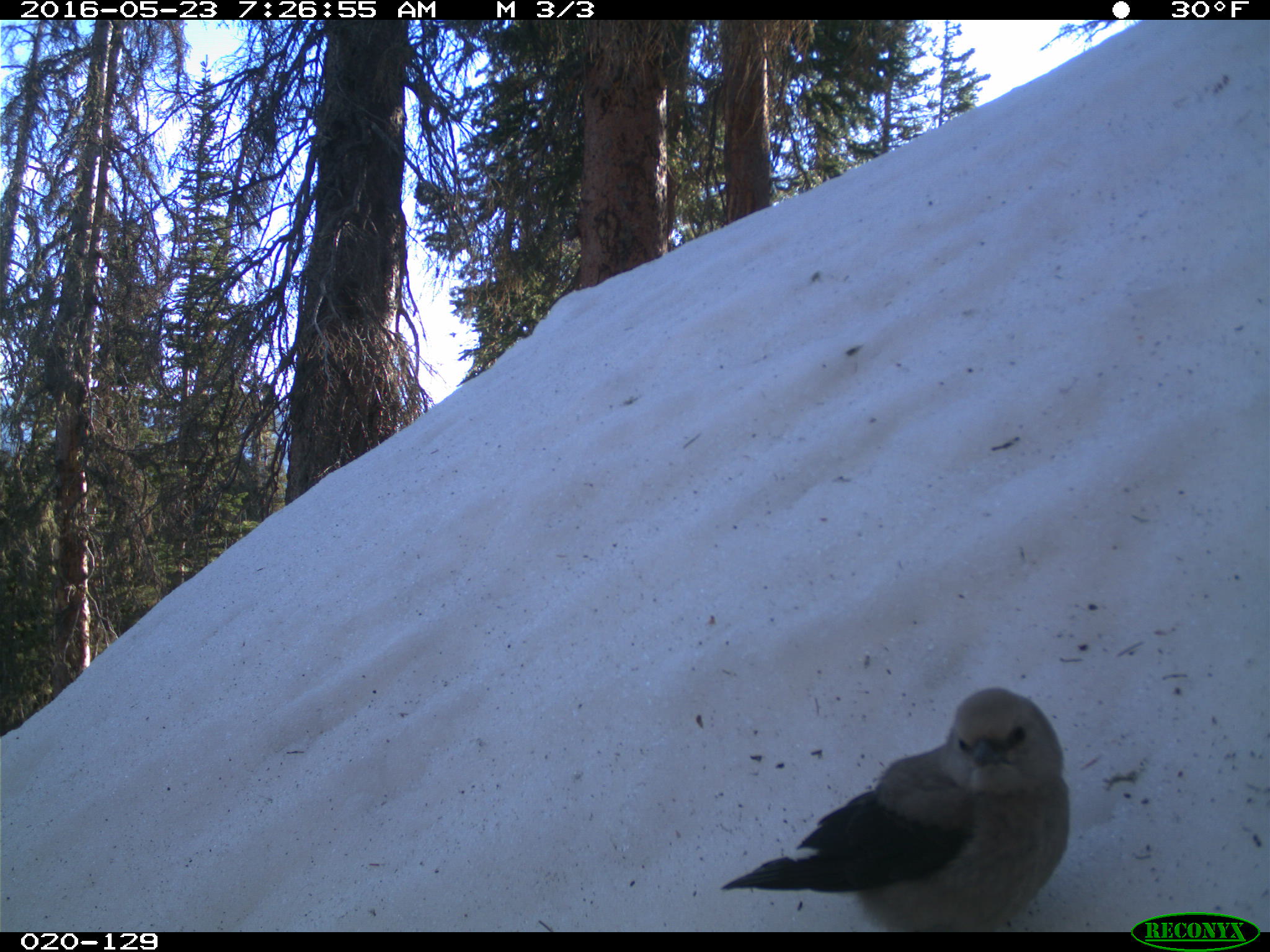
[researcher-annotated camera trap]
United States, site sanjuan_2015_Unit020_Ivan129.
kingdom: Animalia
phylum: Chordata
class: Aves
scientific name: Aves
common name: birds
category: unidentified bird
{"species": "unidentified bird (birds) (Aves)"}